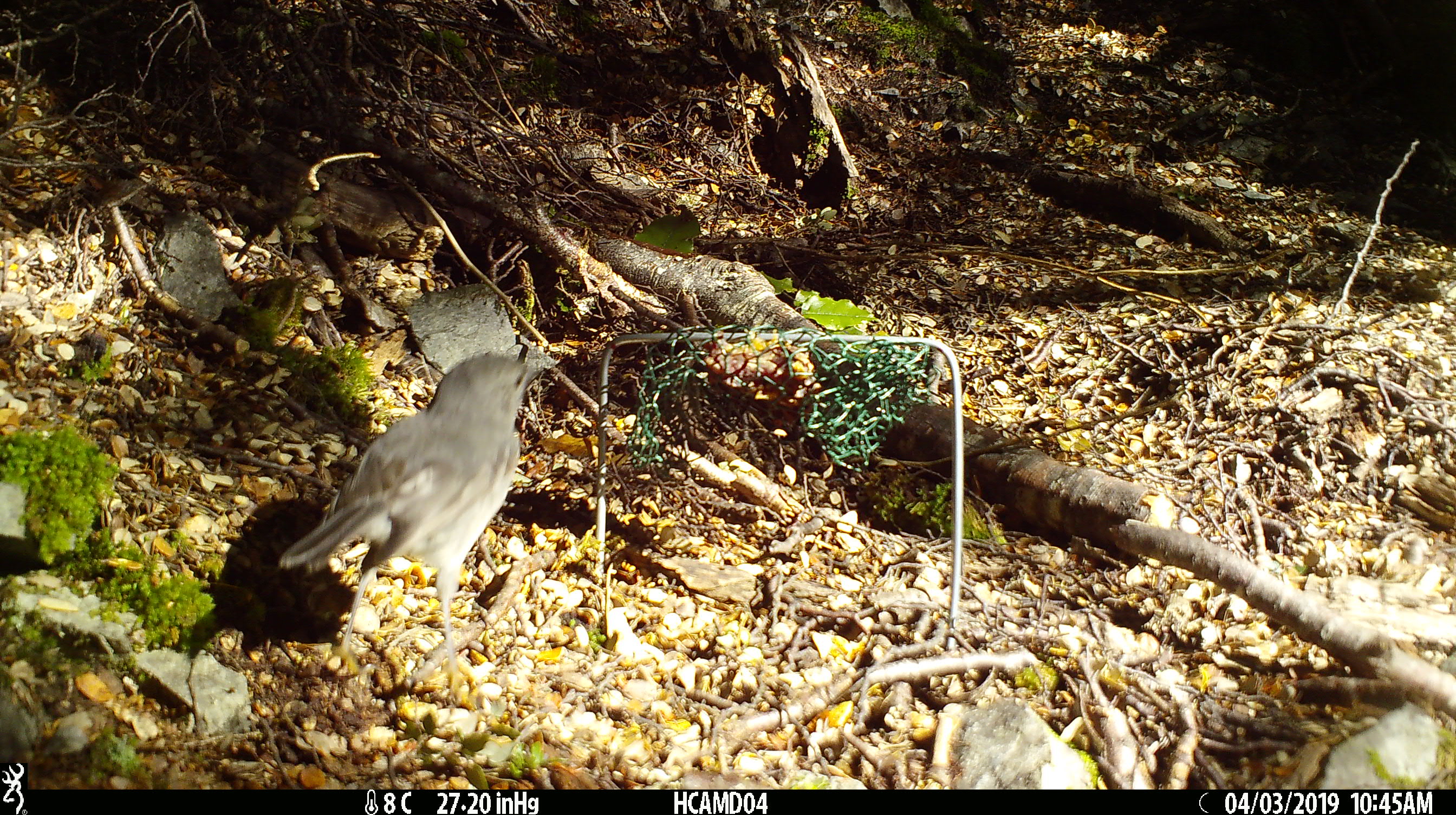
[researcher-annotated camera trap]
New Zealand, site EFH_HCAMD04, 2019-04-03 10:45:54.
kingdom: Animalia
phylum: Chordata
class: Aves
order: Passeriformes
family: Petroicidae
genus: Petroica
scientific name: Petroica australis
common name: new zealand robin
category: robin